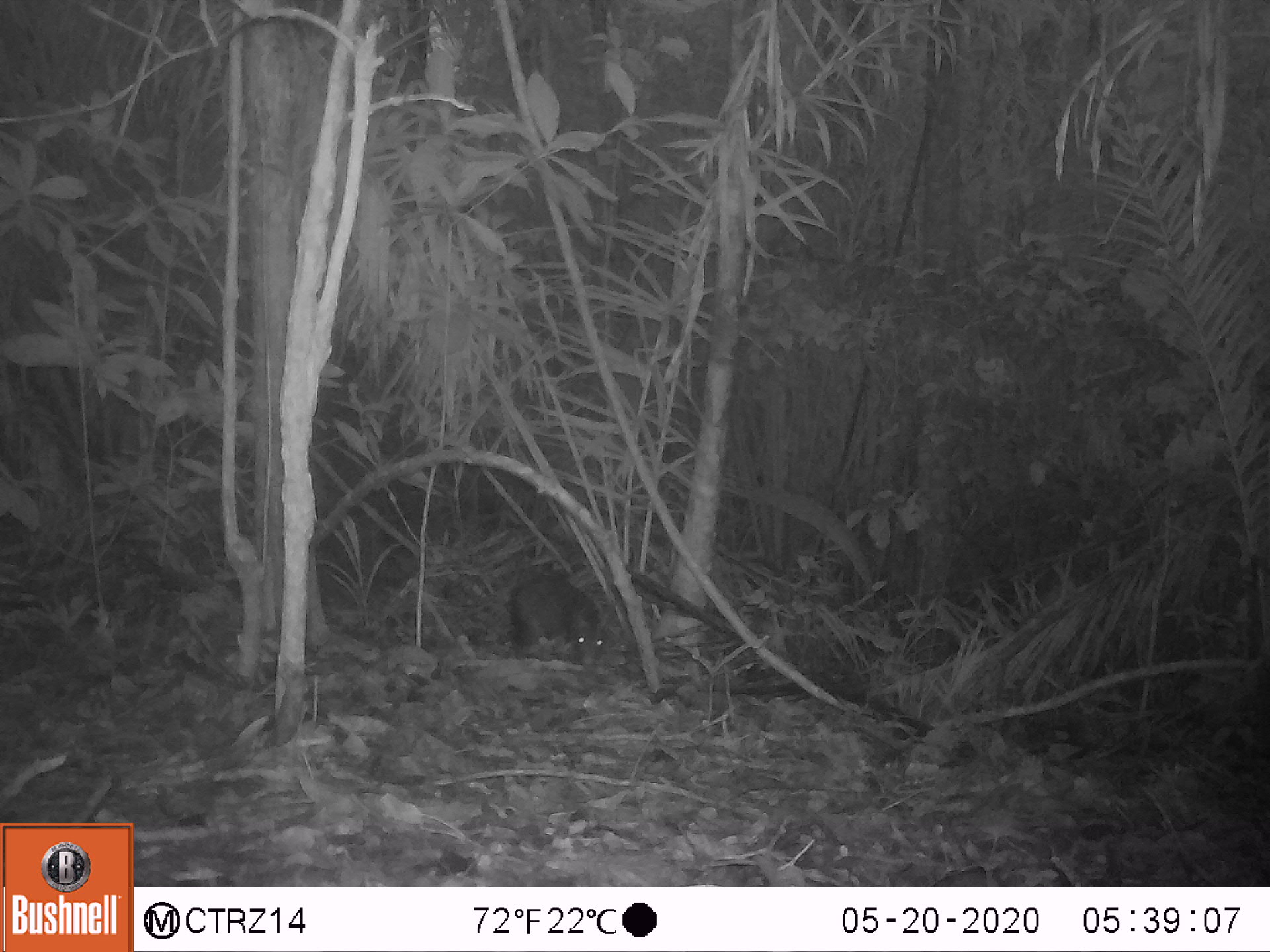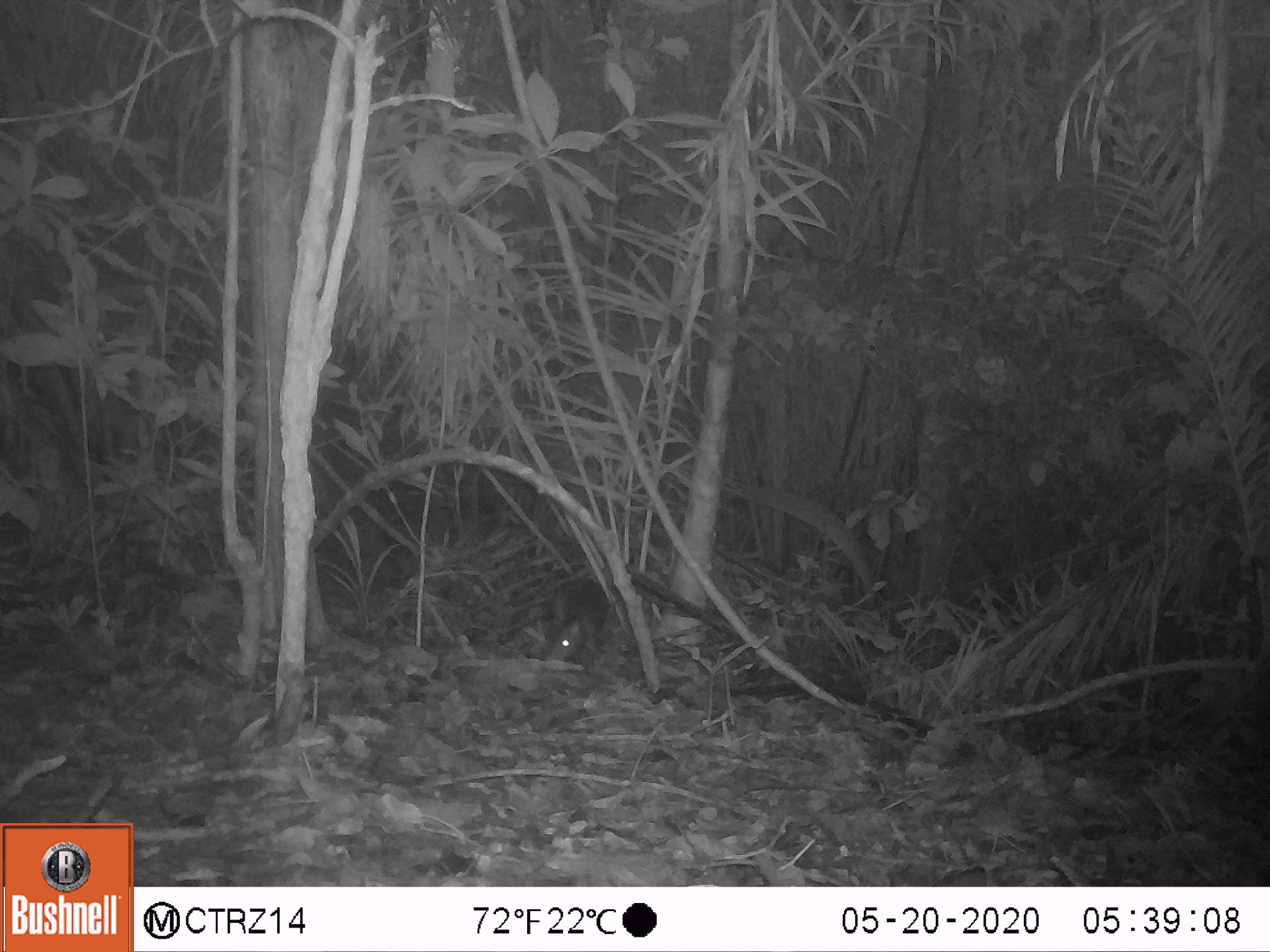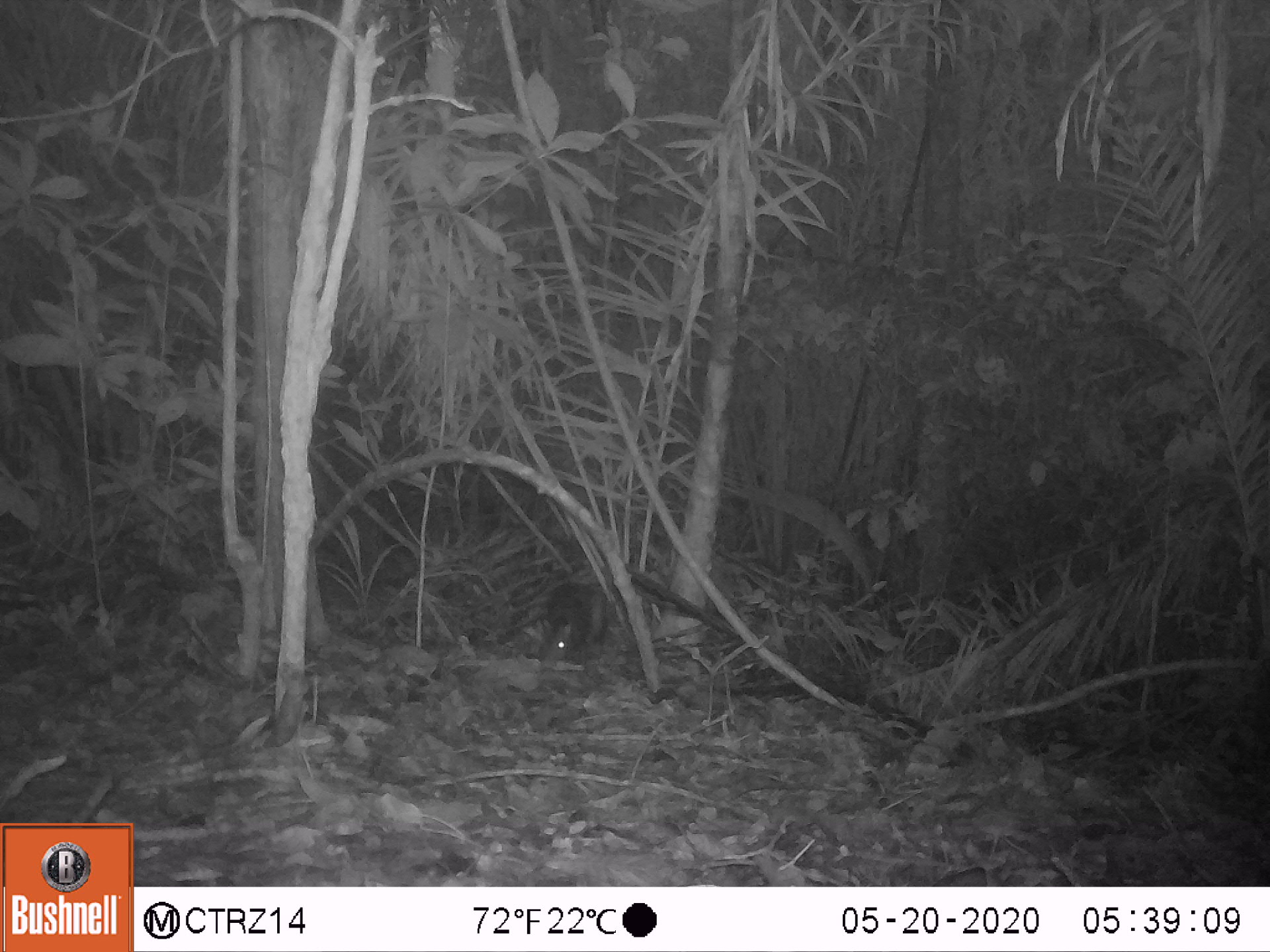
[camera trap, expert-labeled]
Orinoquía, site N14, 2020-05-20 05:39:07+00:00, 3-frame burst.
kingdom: Animalia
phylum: Chordata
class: Mammalia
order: Rodentia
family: Dasyproctidae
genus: Dasyprocta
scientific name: Dasyprocta fuliginosa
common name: black agouti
Black agouti (Dasyprocta fuliginosa).